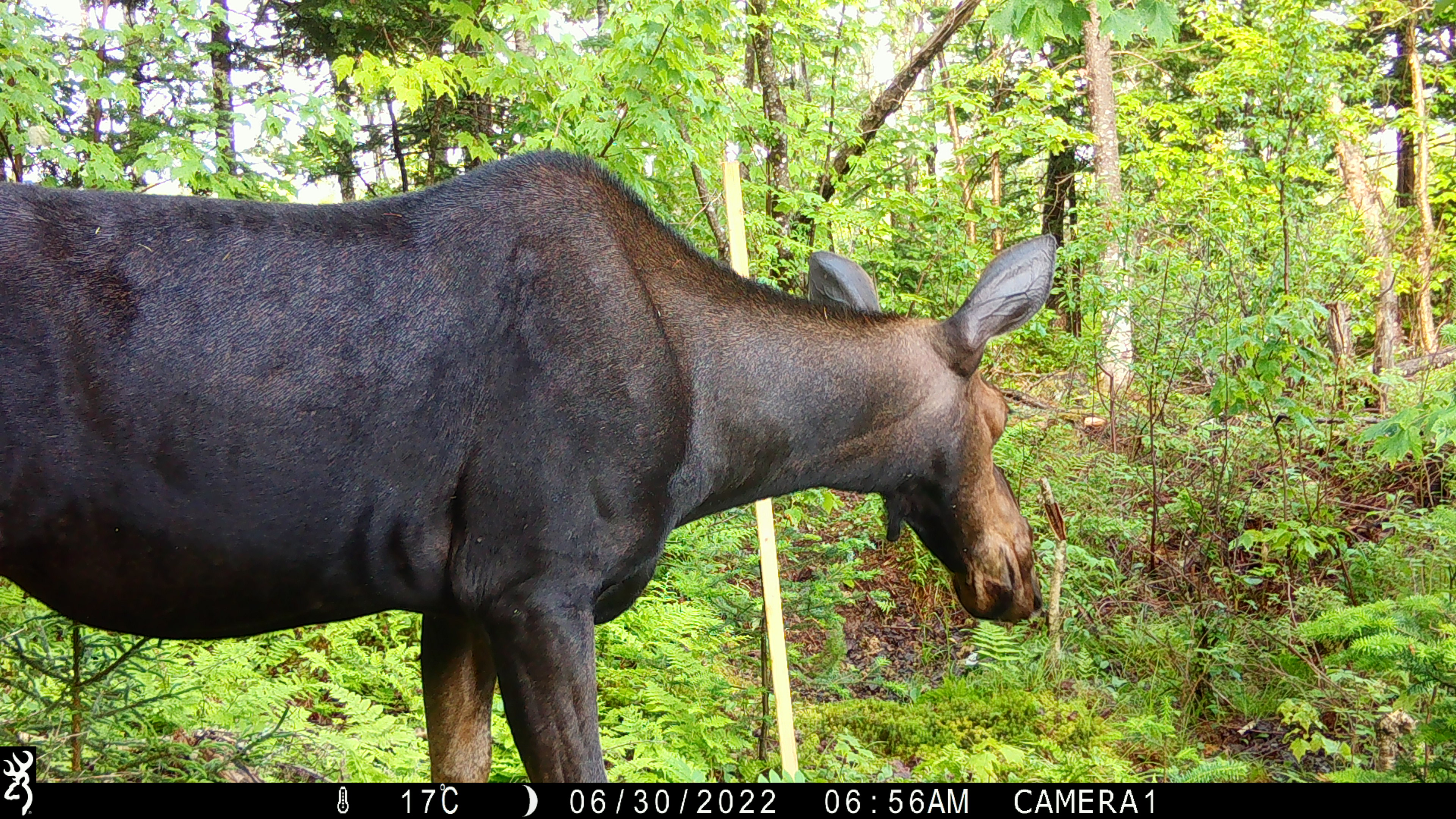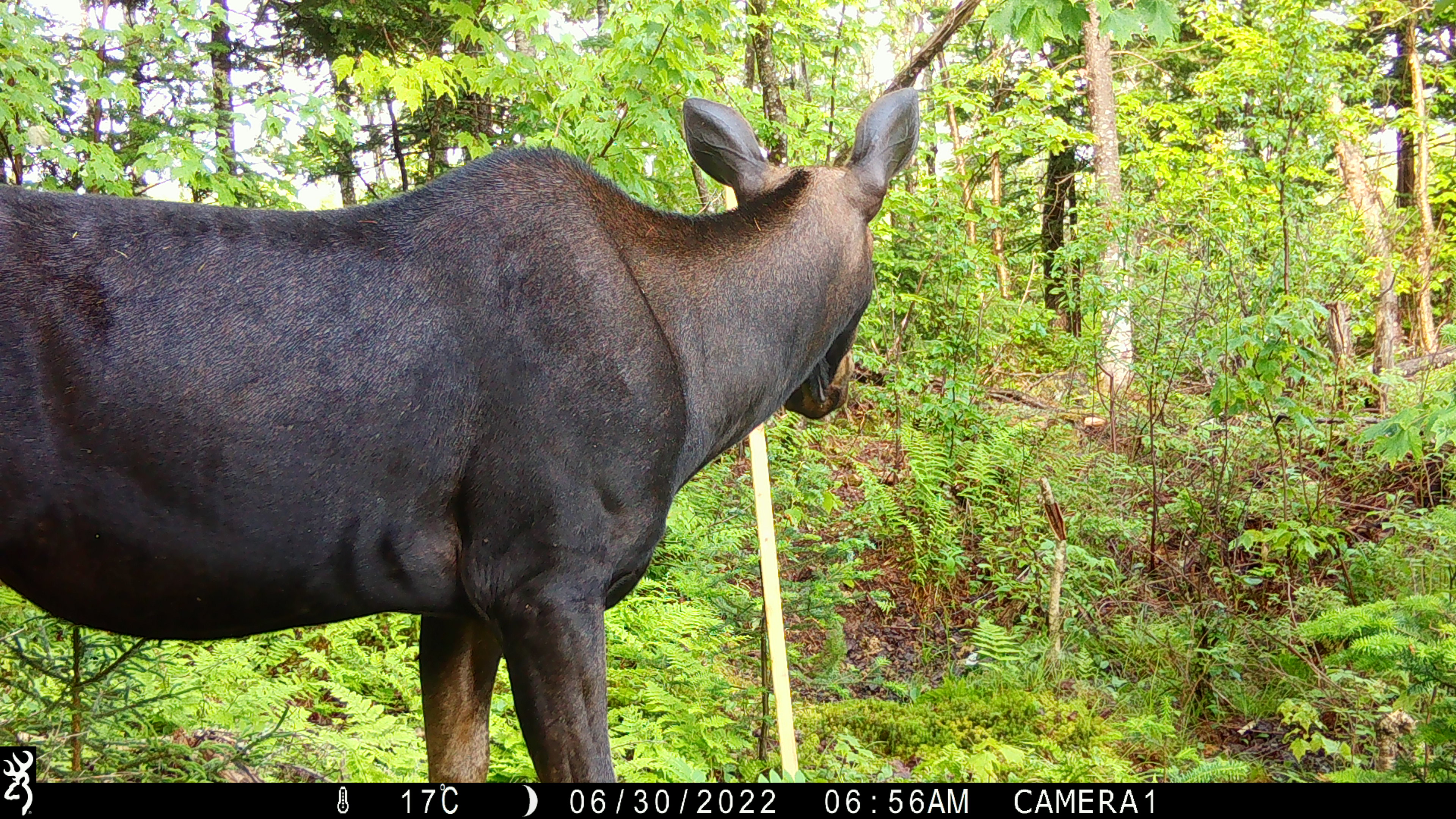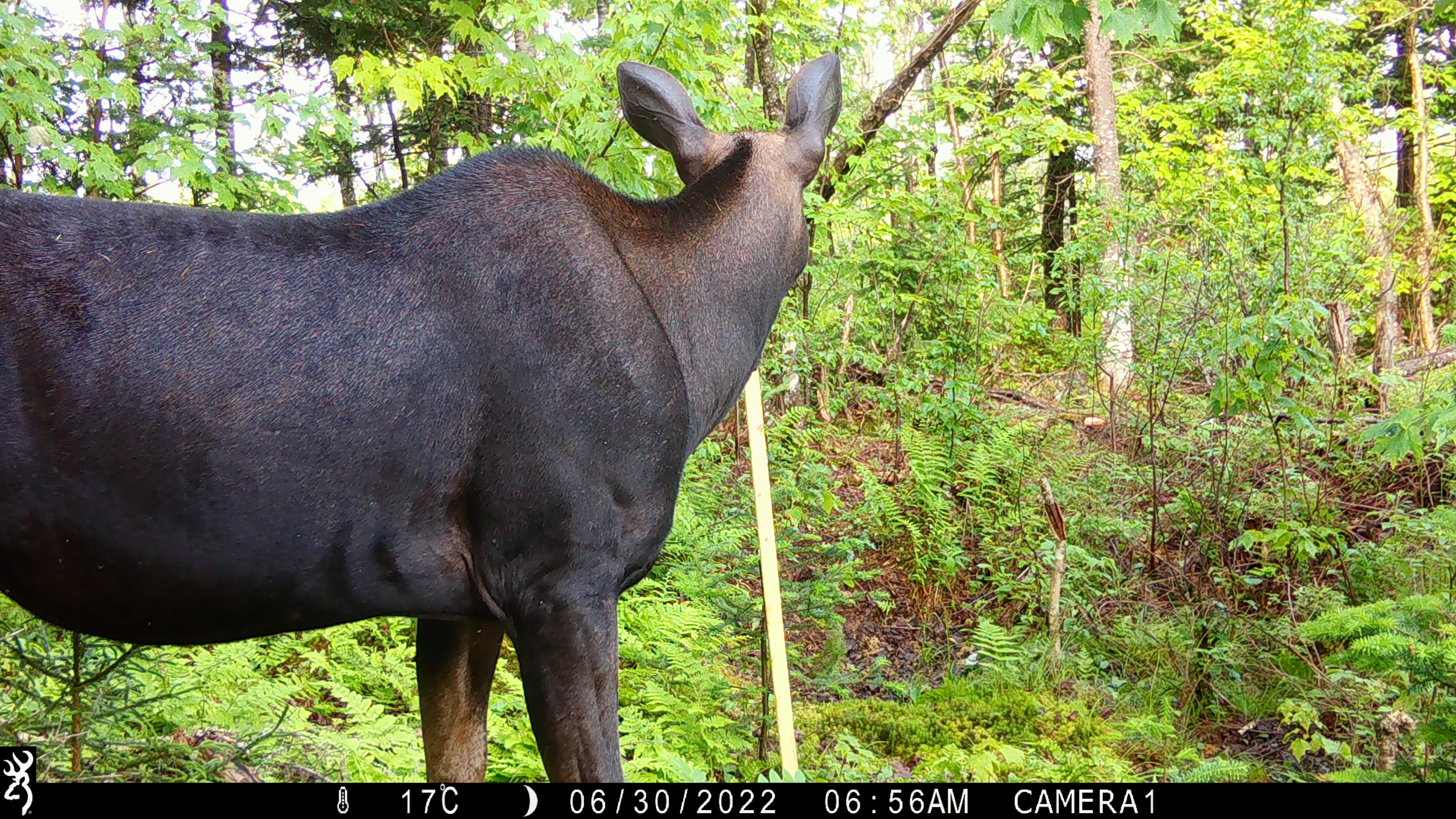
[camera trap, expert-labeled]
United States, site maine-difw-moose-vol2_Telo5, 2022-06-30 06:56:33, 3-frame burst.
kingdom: Animalia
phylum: Chordata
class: Mammalia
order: Artiodactyla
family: Cervidae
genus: Alces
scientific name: Alces alces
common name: moose